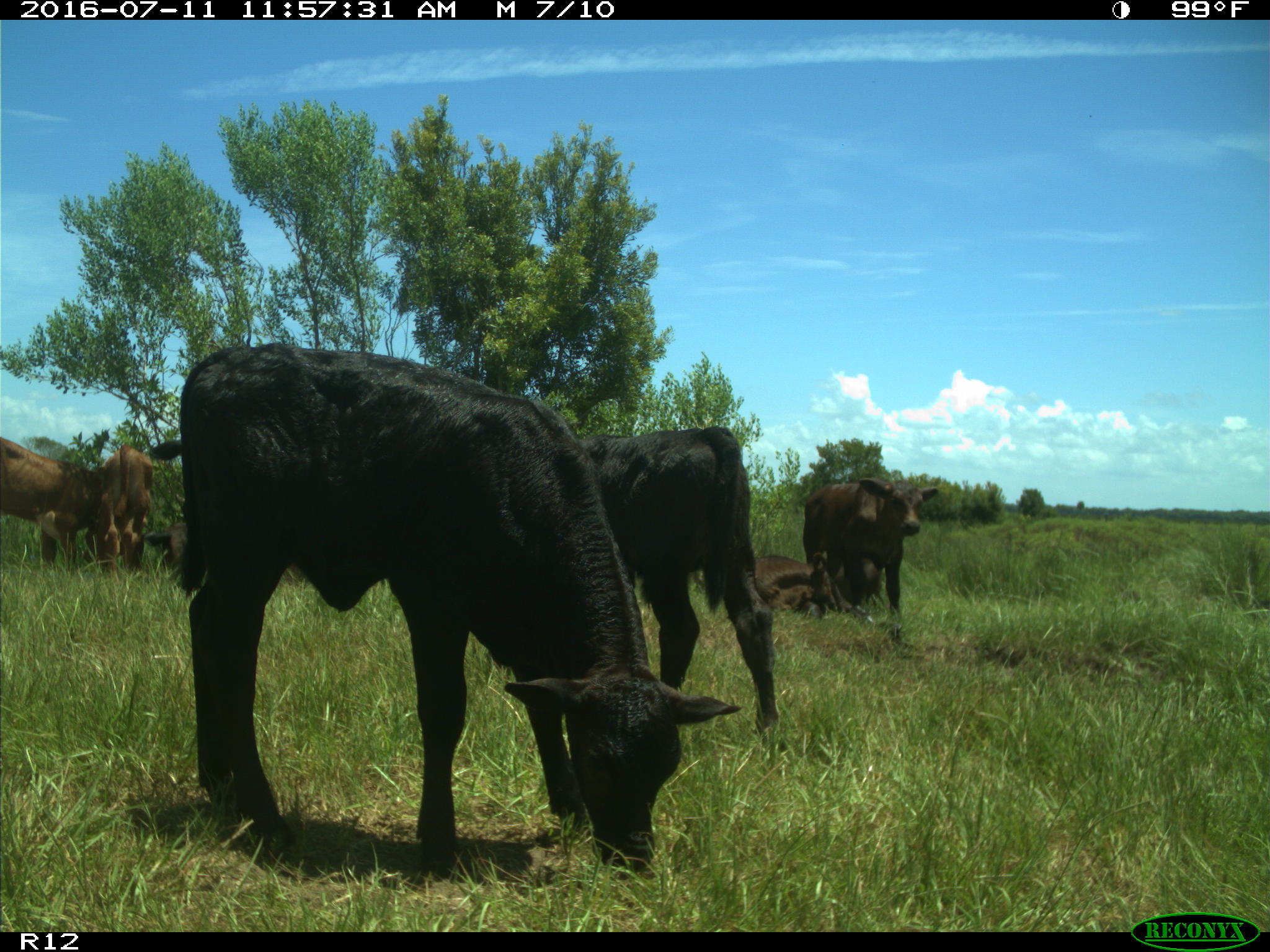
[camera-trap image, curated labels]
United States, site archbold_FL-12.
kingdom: Animalia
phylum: Chordata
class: Mammalia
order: Artiodactyla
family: Bovidae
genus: Bos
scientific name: Bos taurus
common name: domestic cow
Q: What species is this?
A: Bos taurus (domestic cow).